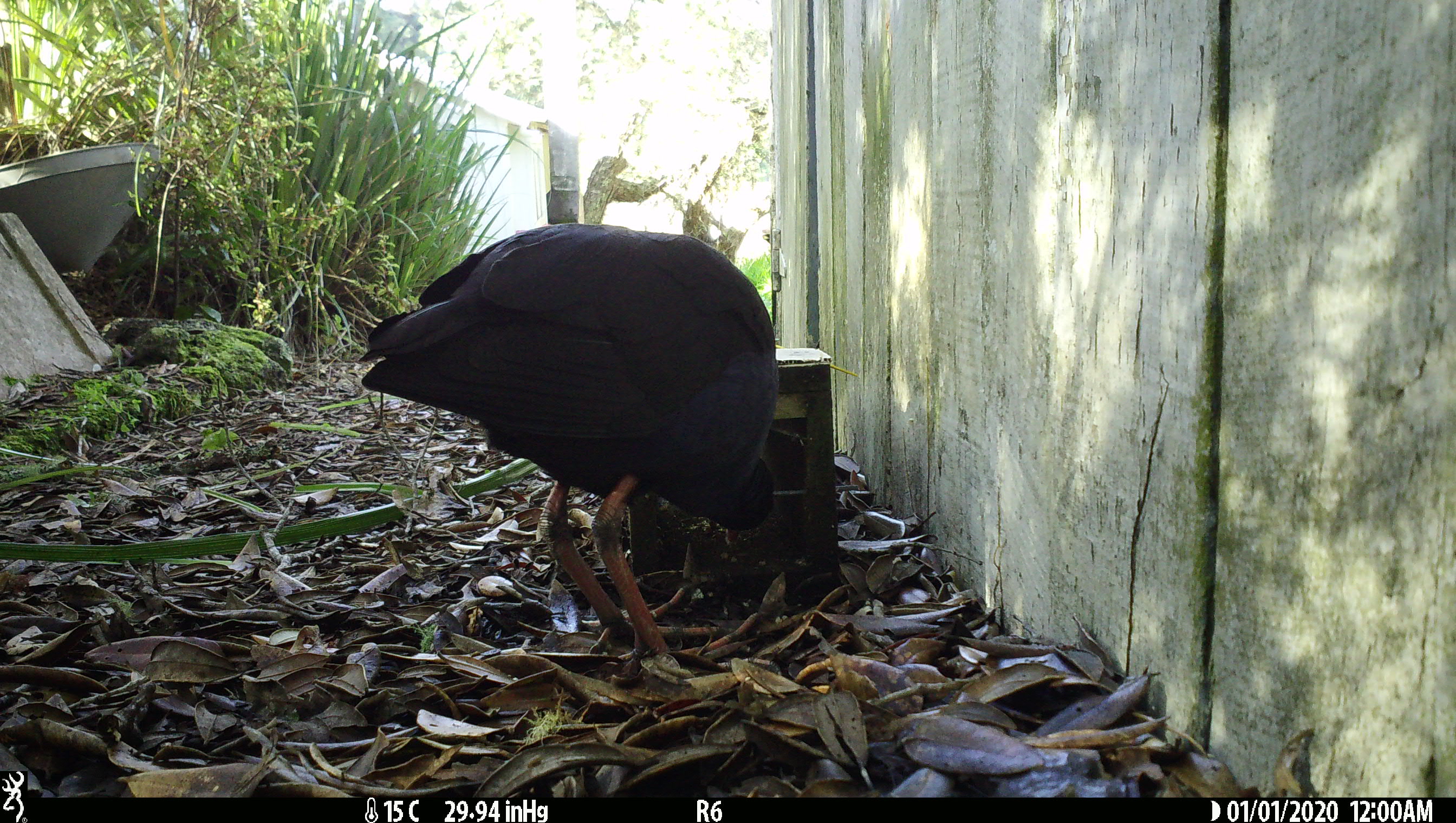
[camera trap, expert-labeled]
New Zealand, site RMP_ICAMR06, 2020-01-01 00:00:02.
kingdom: Animalia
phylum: Chordata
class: Aves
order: Gruiformes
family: Rallidae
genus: Porphyrio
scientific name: Porphyrio melanotus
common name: australasian swamphen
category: pukeko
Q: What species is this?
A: Pukeko (australasian swamphen) (Porphyrio melanotus).